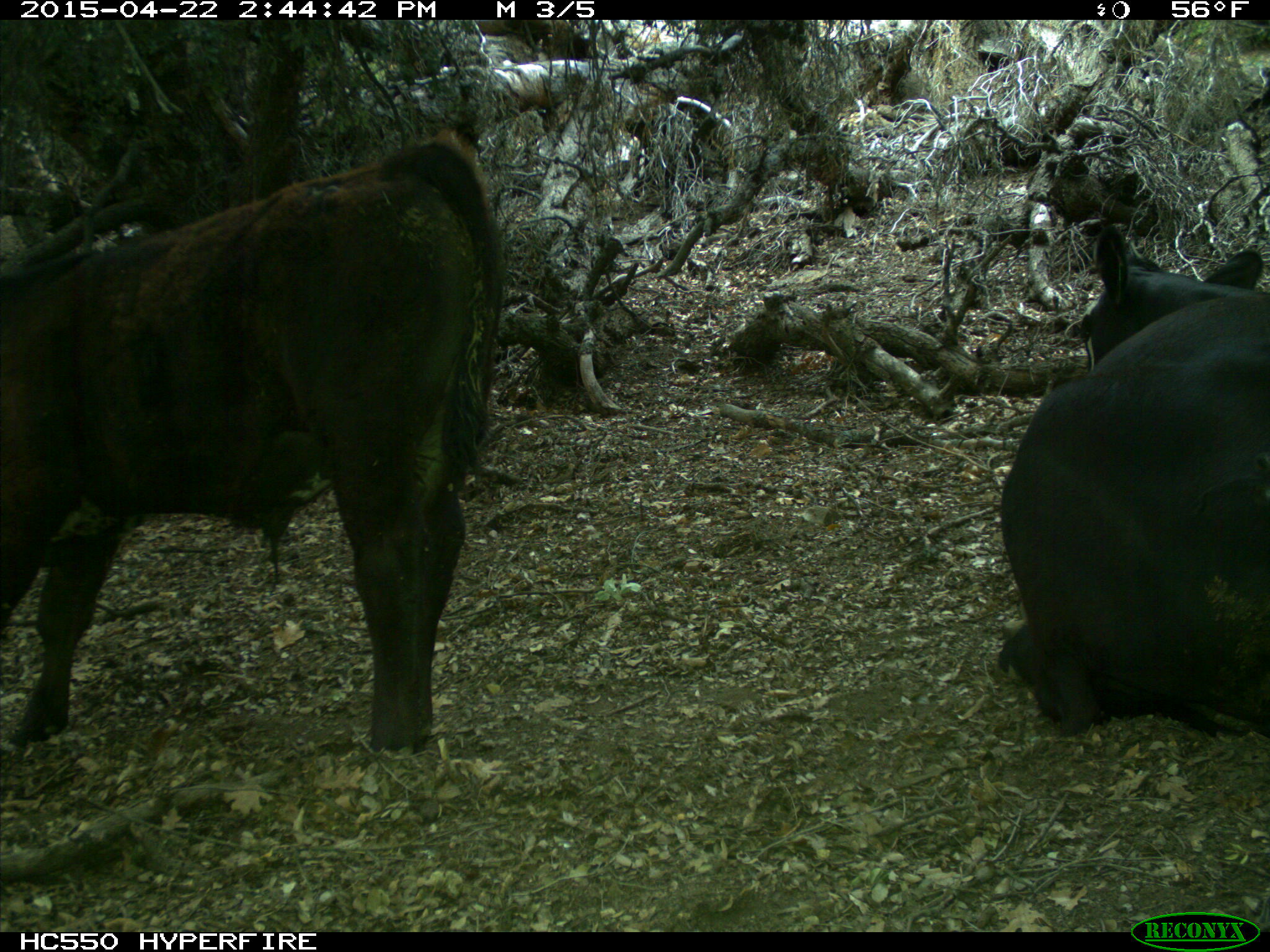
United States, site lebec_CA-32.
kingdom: Animalia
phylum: Chordata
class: Mammalia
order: Artiodactyla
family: Bovidae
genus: Bos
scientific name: Bos taurus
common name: domestic cow